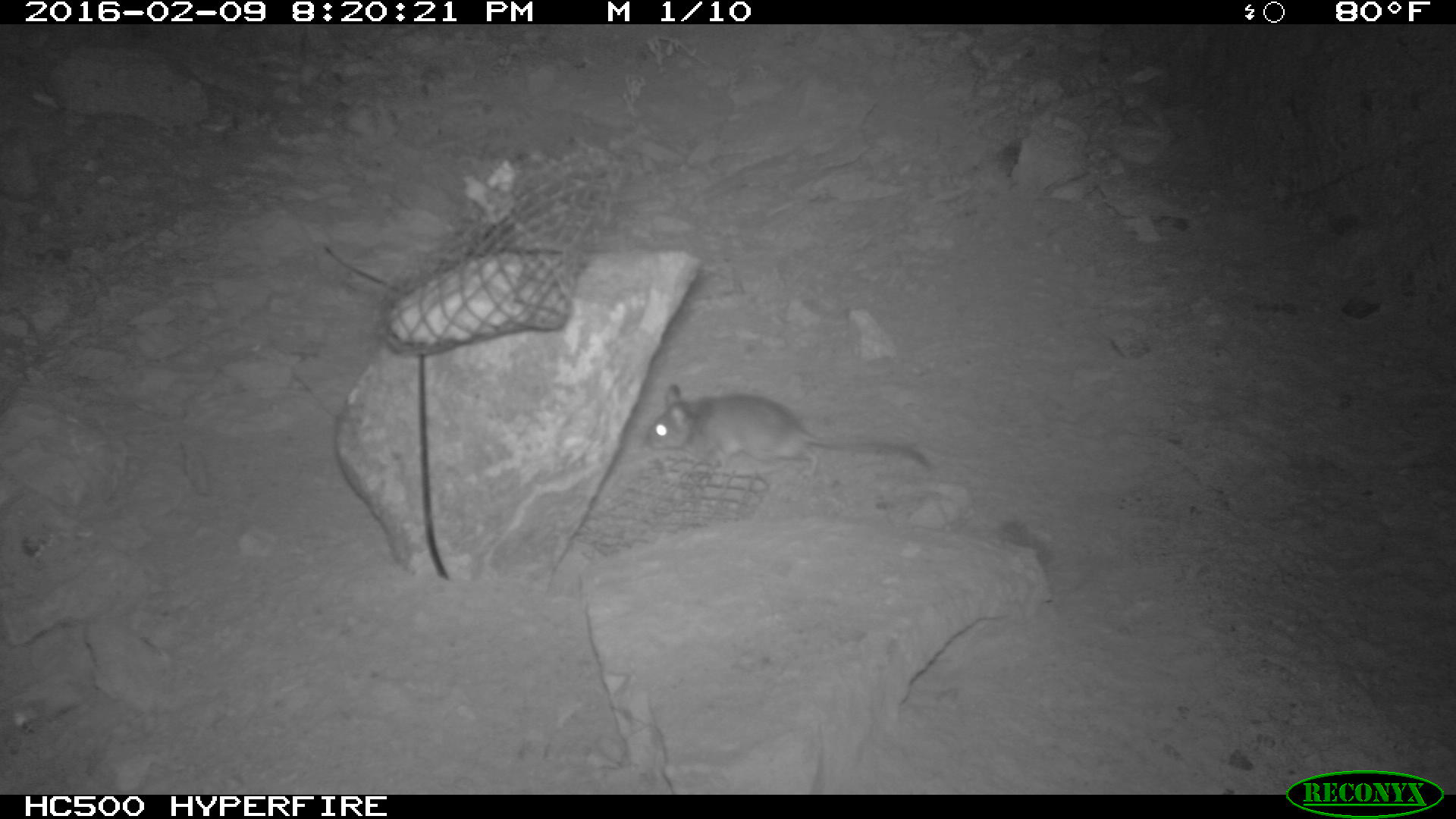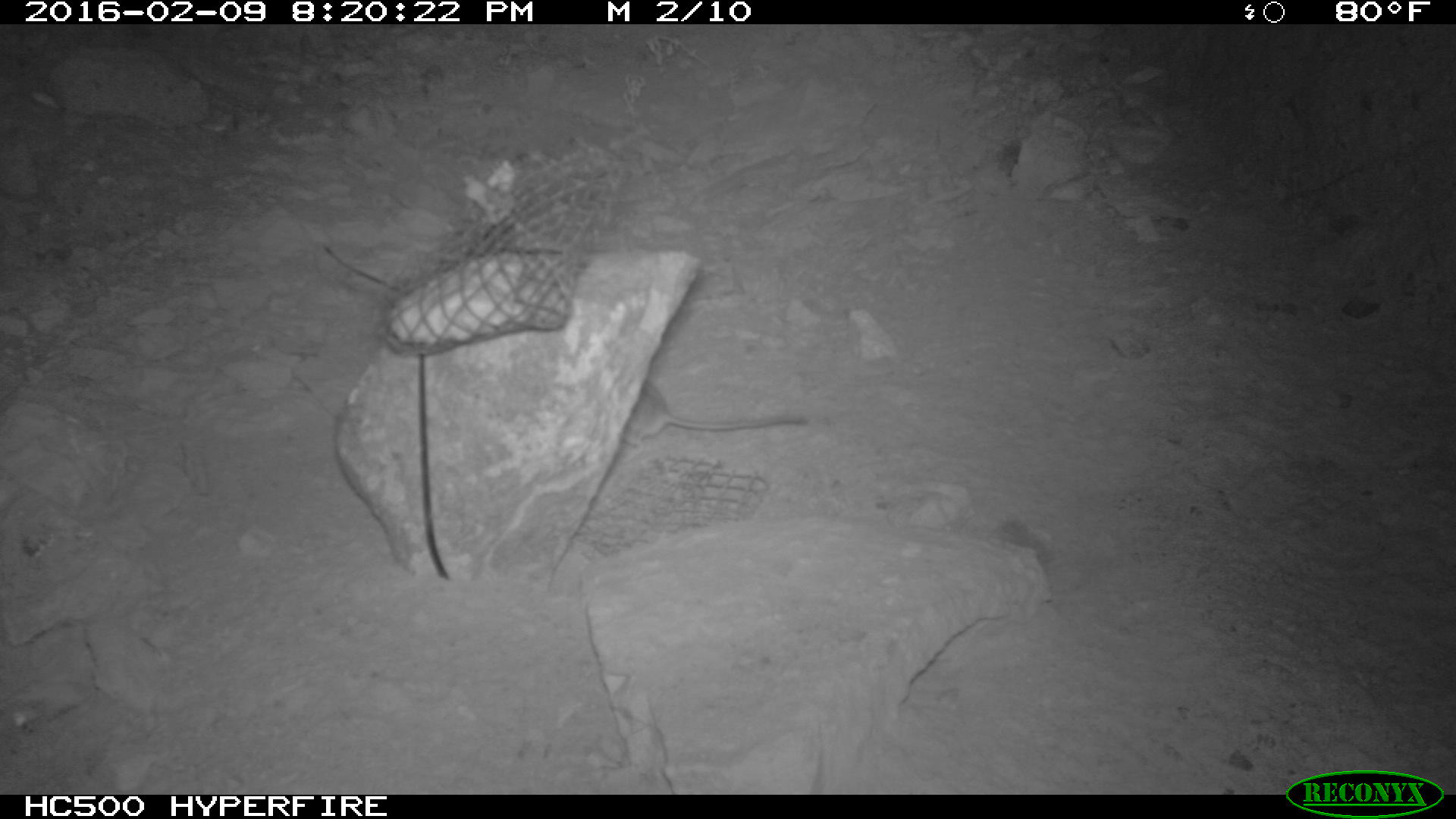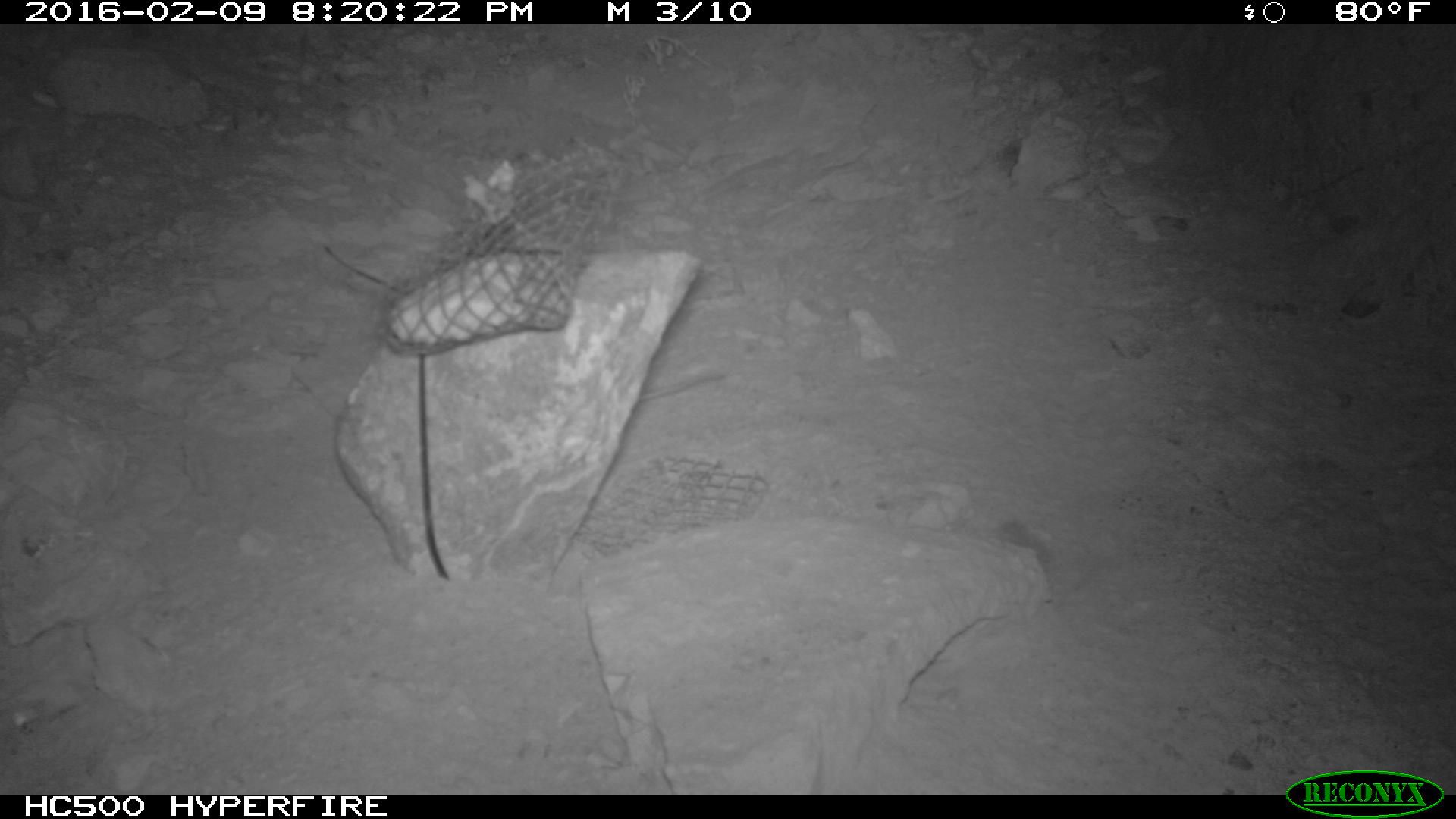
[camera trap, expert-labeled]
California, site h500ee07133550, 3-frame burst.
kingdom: Animalia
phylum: Chordata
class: Mammalia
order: Rodentia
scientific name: Rodentia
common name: rodent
Rodent (Rodentia).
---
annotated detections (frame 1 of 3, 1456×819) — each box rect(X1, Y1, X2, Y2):
rodent: rect(647, 378, 927, 472)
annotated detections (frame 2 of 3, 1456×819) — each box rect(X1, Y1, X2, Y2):
rodent: rect(620, 380, 807, 463)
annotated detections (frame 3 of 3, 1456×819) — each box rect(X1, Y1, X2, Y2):
rodent: rect(637, 372, 724, 403)